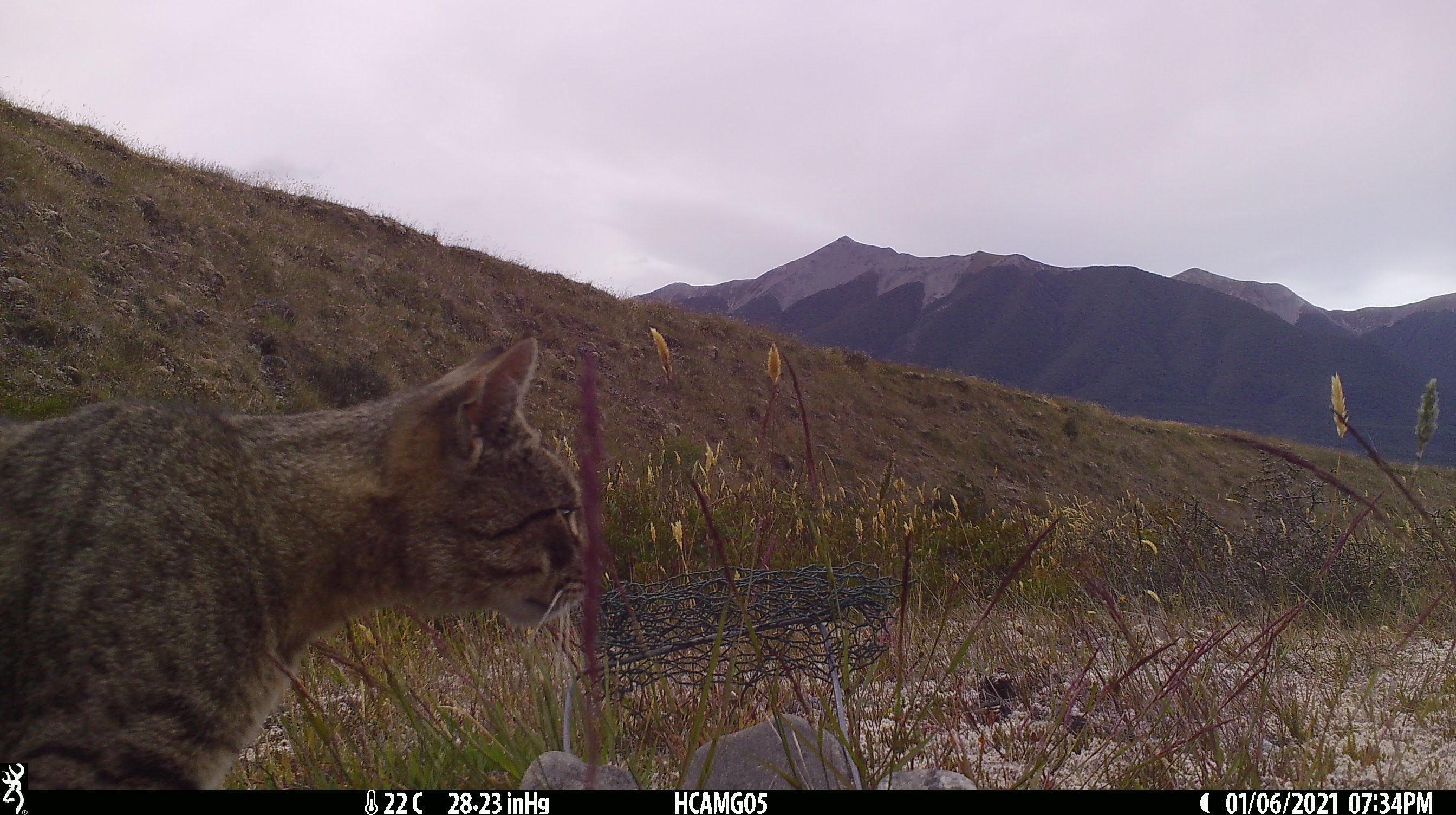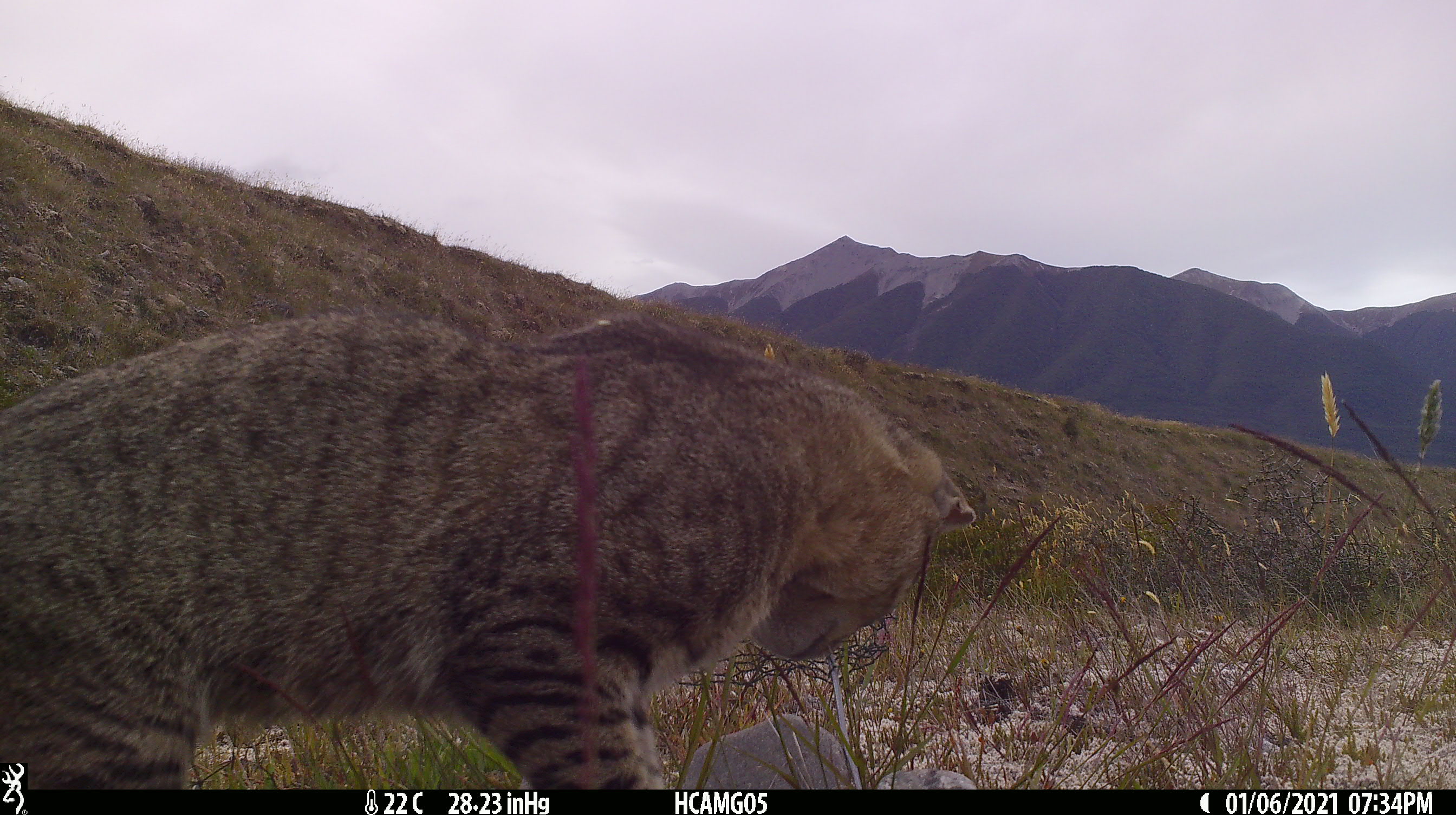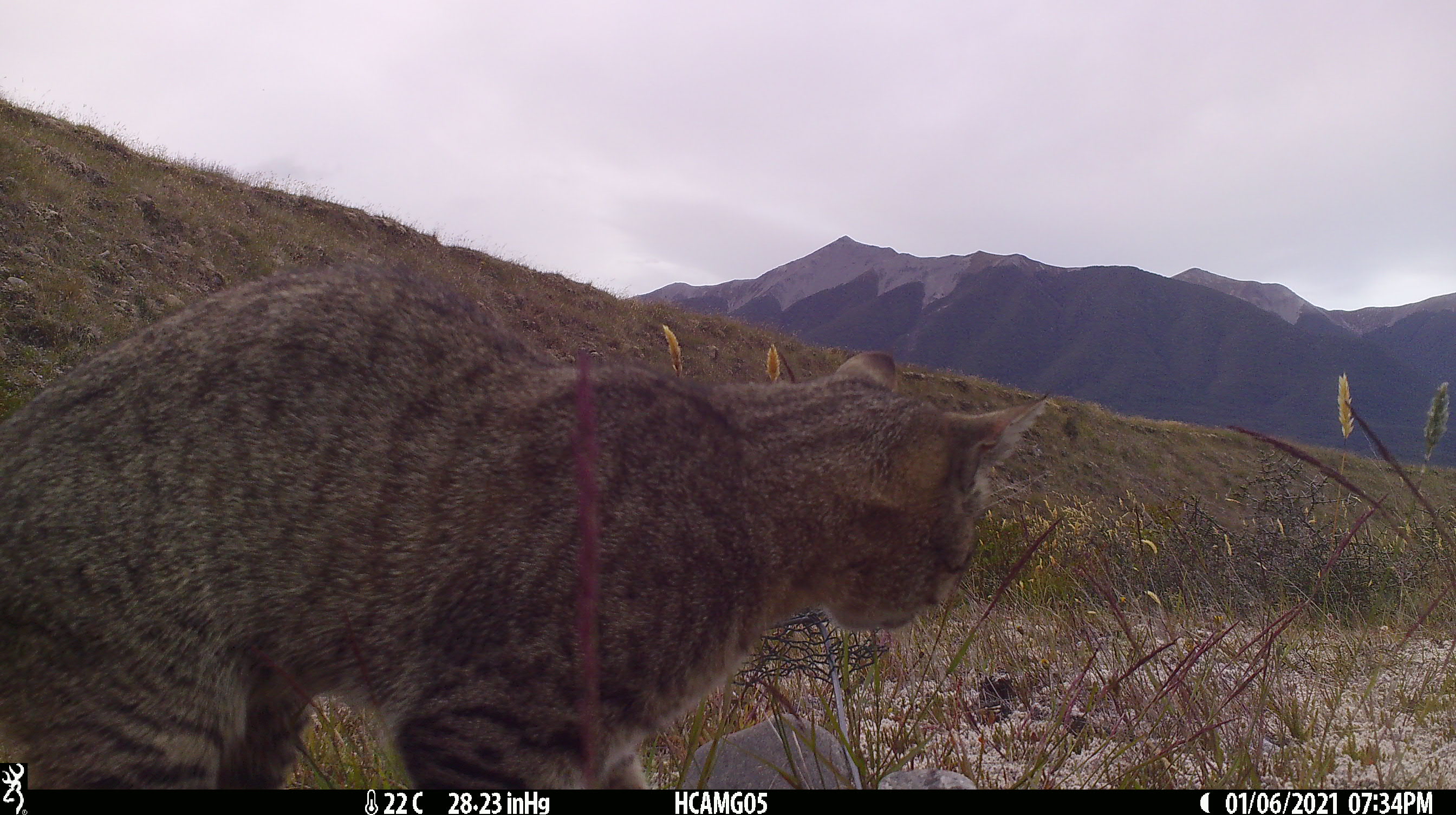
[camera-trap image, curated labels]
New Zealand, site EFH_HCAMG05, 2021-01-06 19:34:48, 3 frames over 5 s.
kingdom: Animalia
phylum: Chordata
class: Mammalia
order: Carnivora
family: Felidae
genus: Felis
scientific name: Felis catus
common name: domestic cat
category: cat